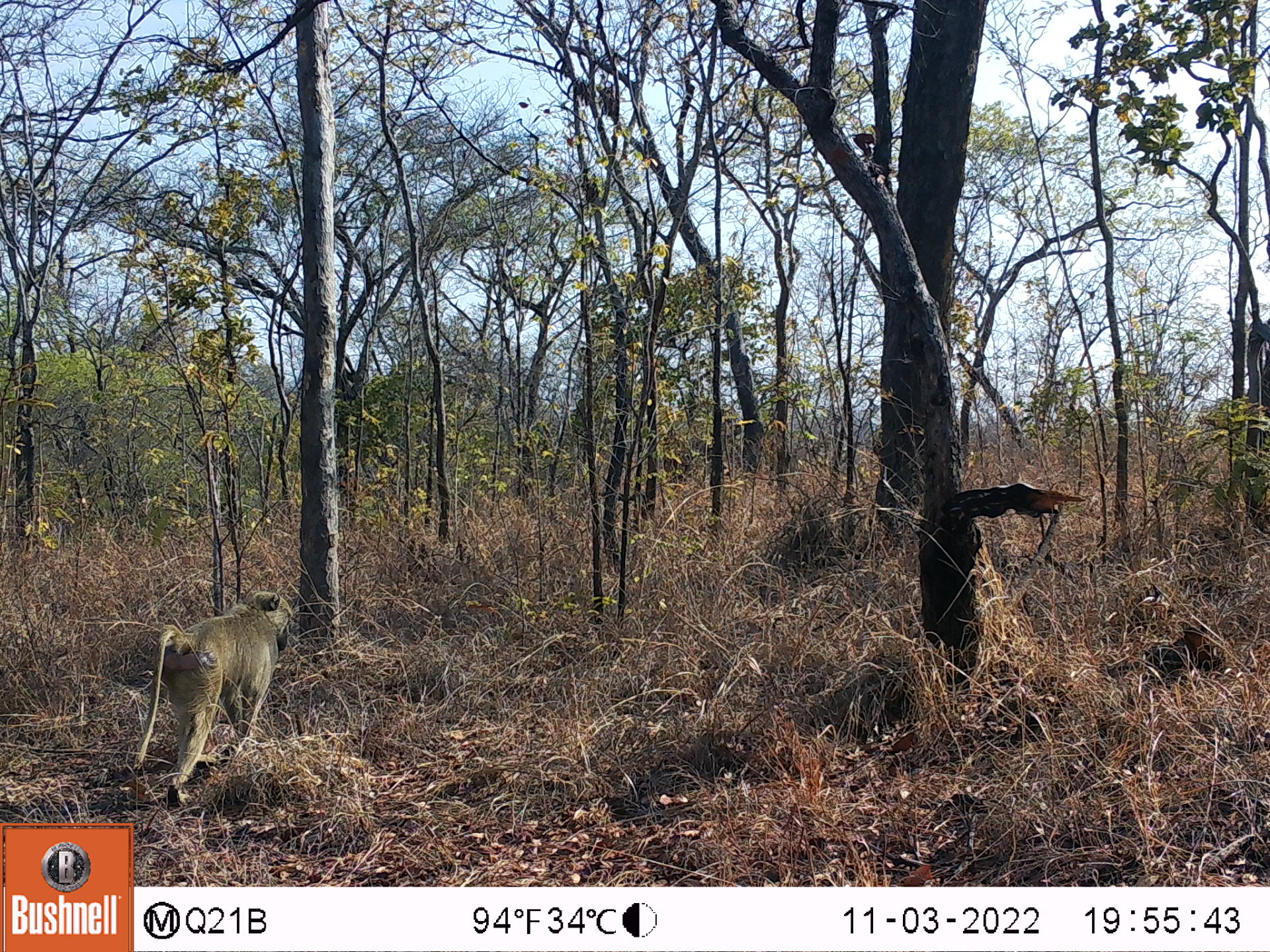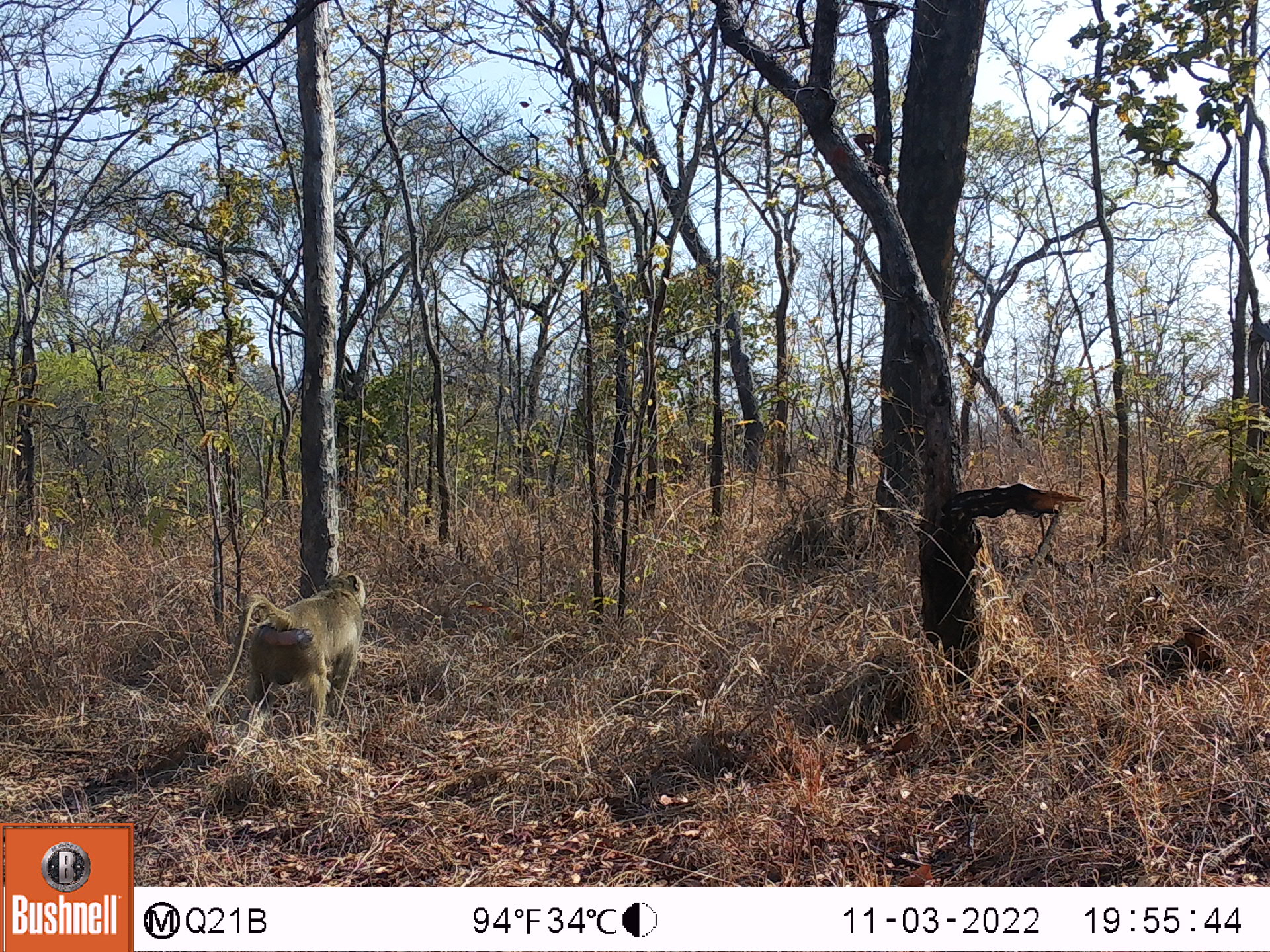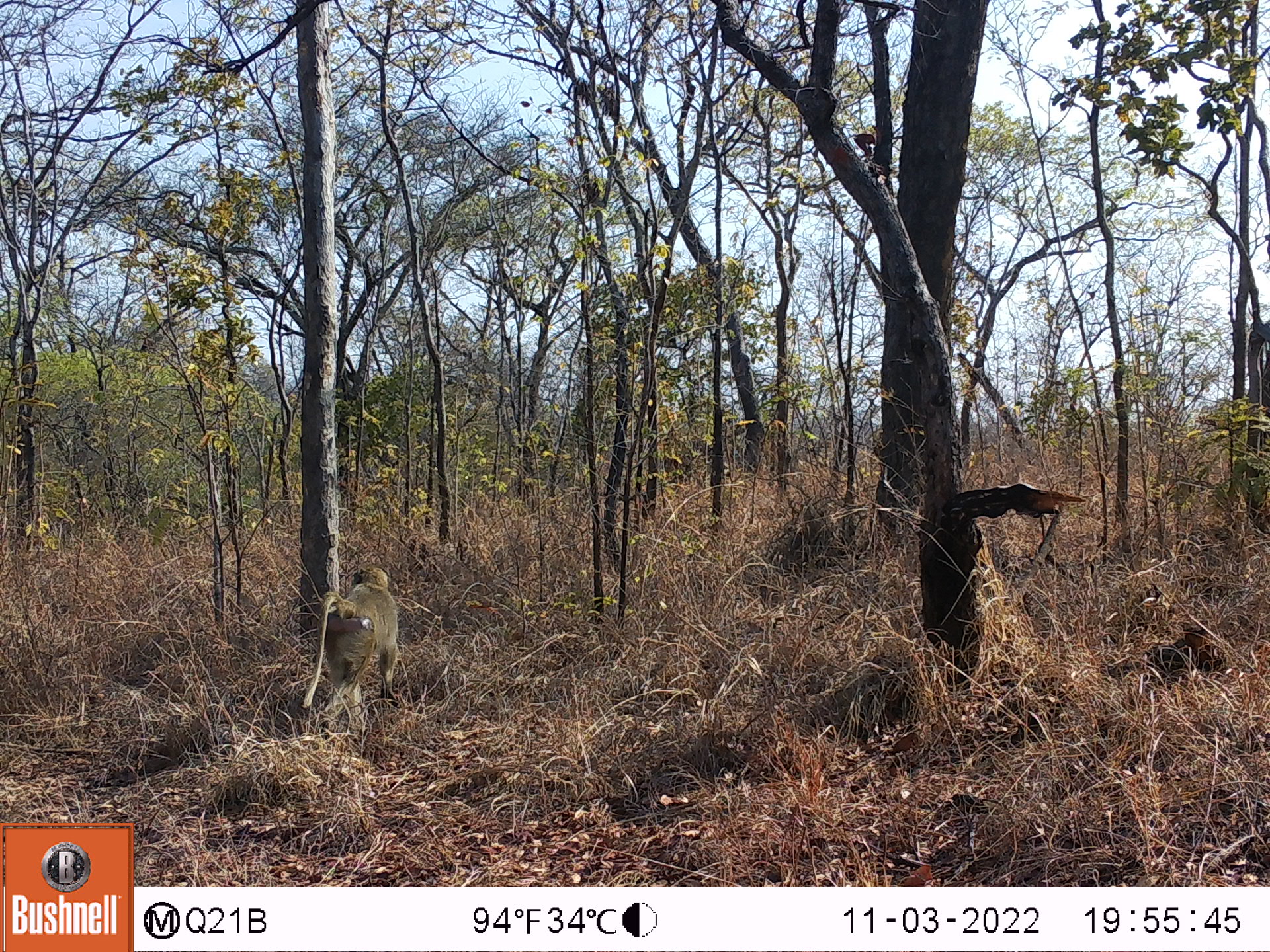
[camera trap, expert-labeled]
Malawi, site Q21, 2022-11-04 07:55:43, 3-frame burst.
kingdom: Animalia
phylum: Chordata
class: Mammalia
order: Primates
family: Cercopithecidae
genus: Papio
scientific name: Papio cynocephalus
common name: yellow baboon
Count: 1.